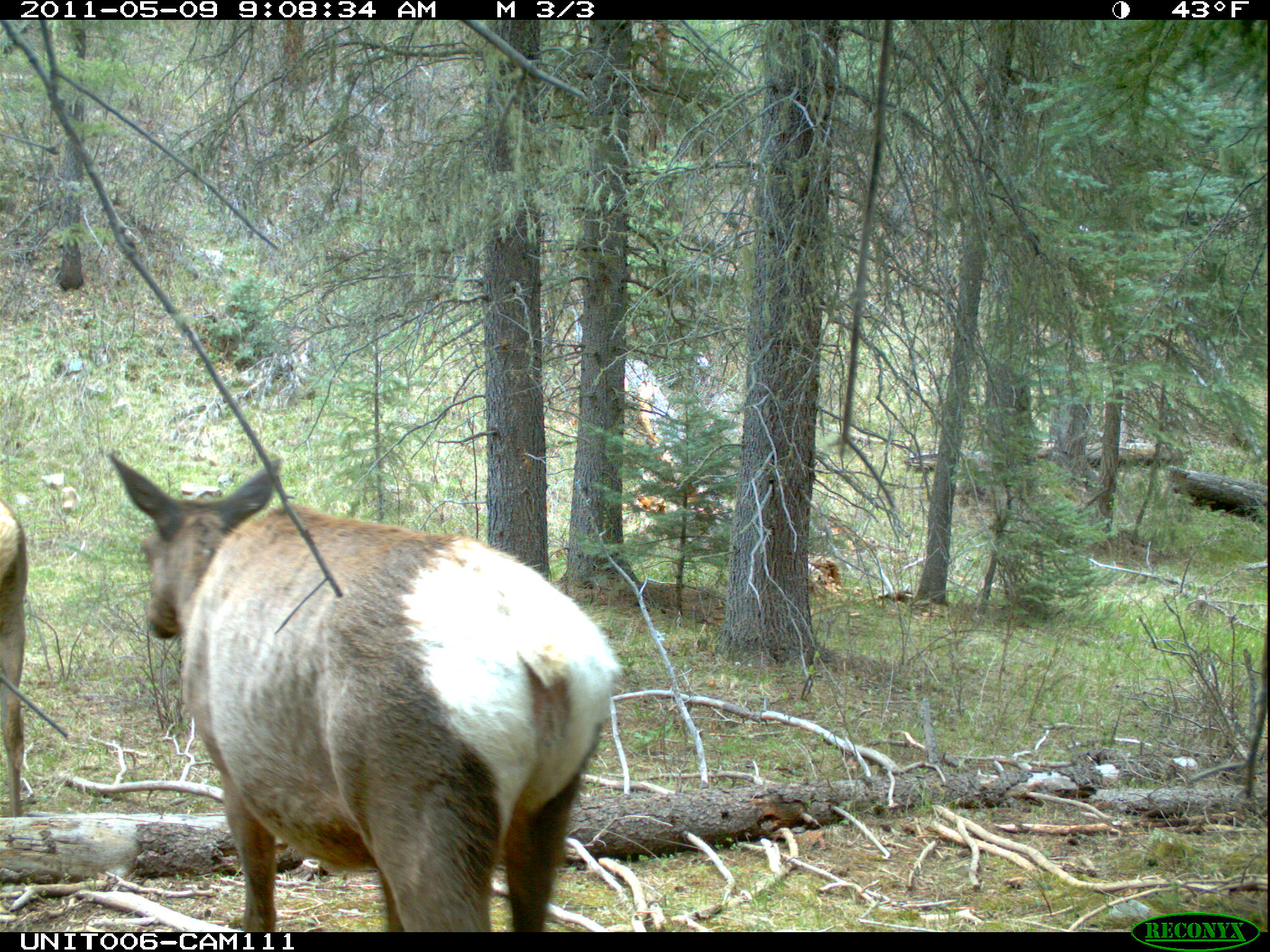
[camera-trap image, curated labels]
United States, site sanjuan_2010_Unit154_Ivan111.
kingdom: Animalia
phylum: Chordata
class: Mammalia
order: Artiodactyla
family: Cervidae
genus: Cervus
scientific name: Cervus elaphus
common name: red deer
Cervus elaphus (red deer).